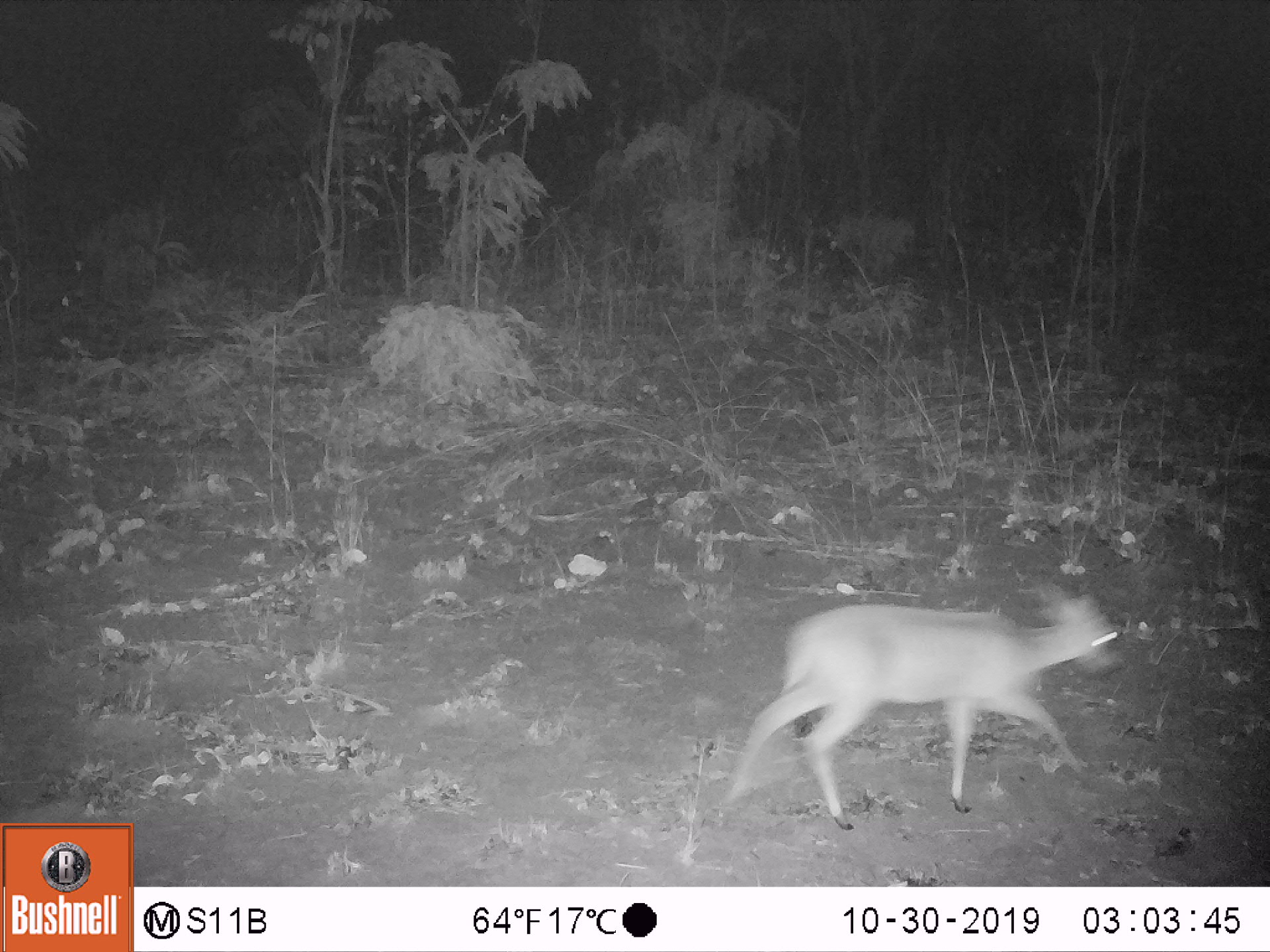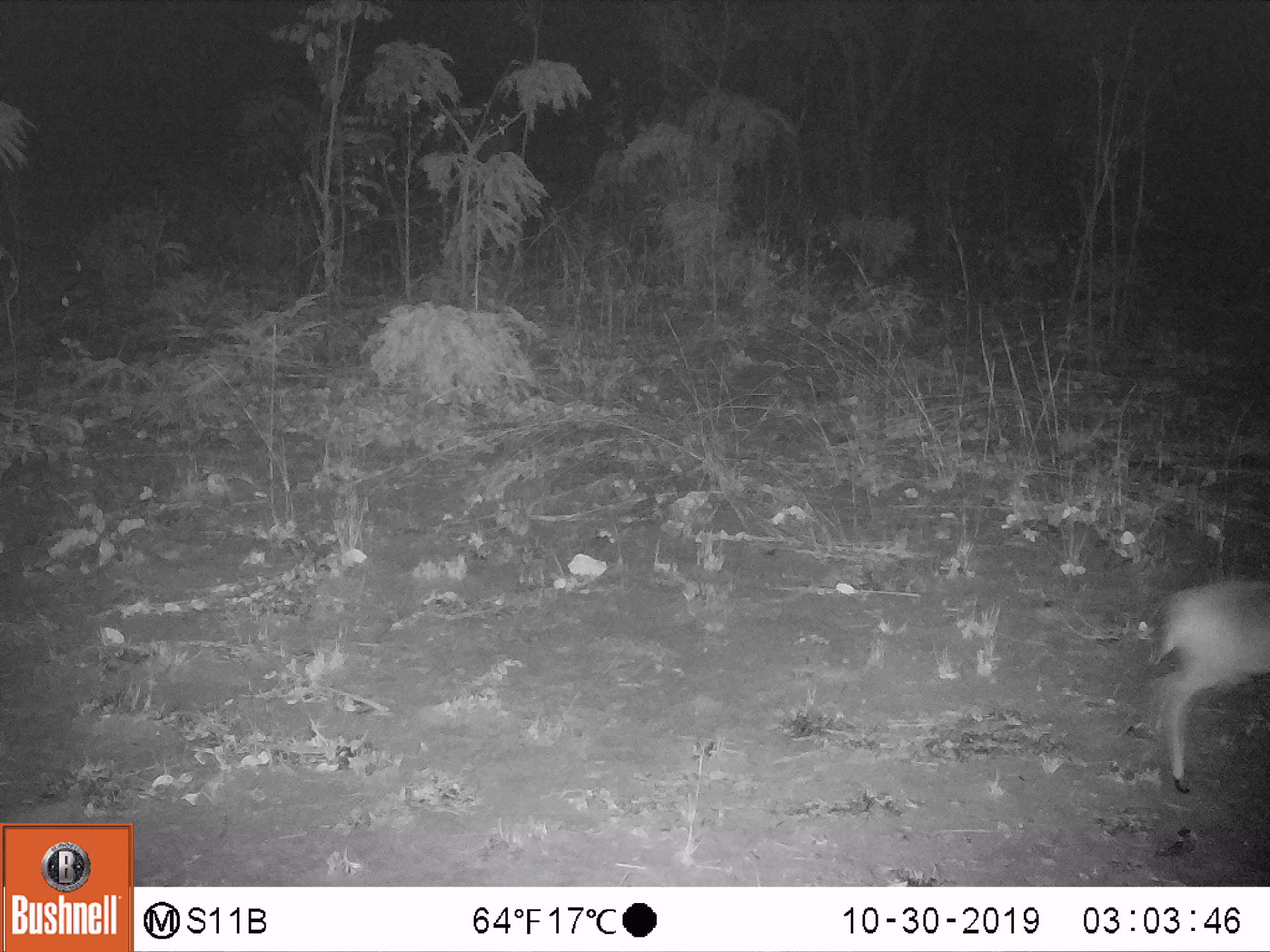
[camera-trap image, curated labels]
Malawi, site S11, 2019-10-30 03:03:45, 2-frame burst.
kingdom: Animalia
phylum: Chordata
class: Mammalia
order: Artiodactyla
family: Bovidae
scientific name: Antilopinae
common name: small antelope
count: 1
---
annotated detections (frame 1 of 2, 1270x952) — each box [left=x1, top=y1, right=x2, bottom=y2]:
small antelope: [left=704, top=578, right=1125, bottom=834]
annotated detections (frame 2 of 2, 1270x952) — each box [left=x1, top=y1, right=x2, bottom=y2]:
small antelope: [left=1132, top=574, right=1269, bottom=805]